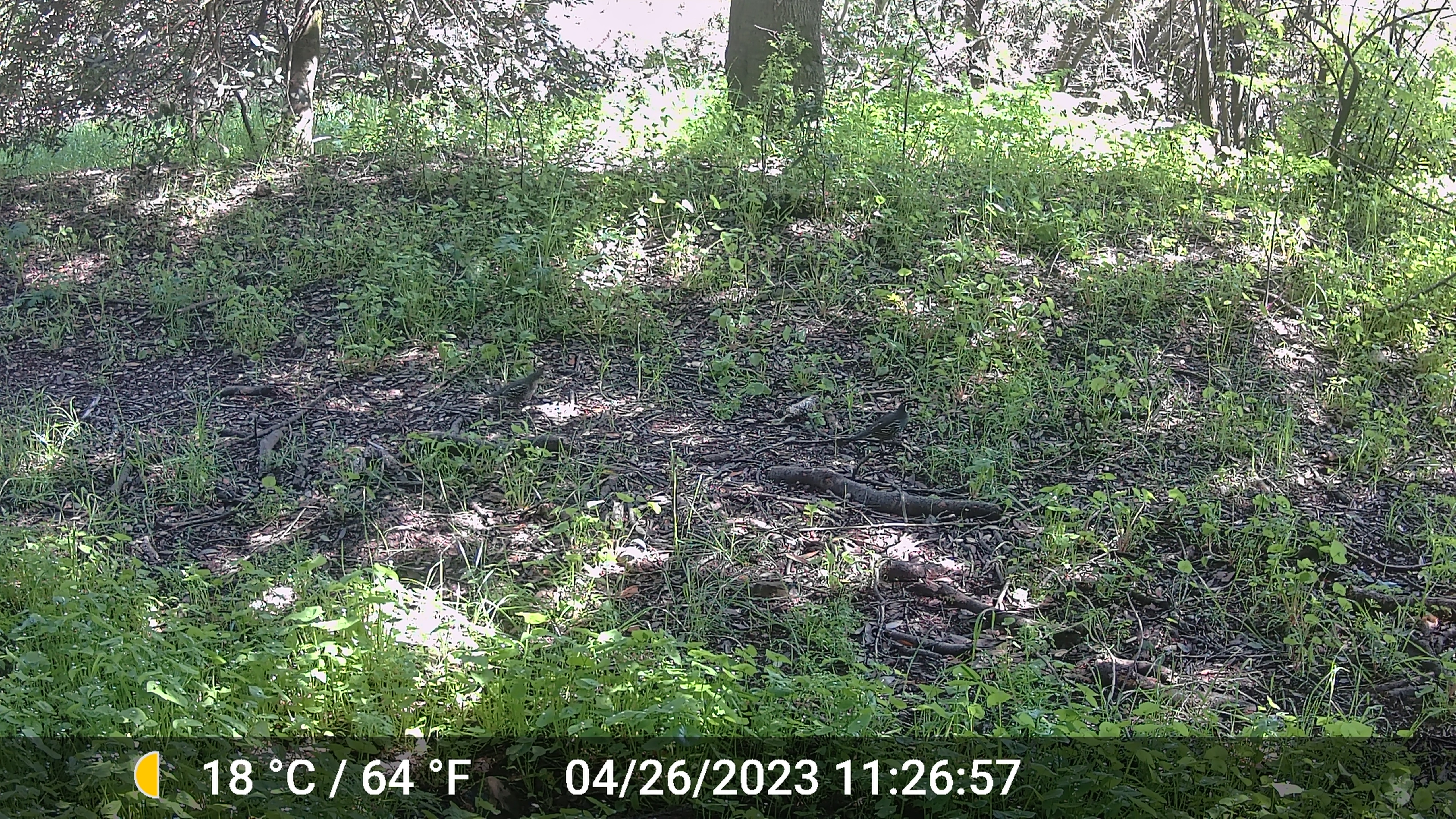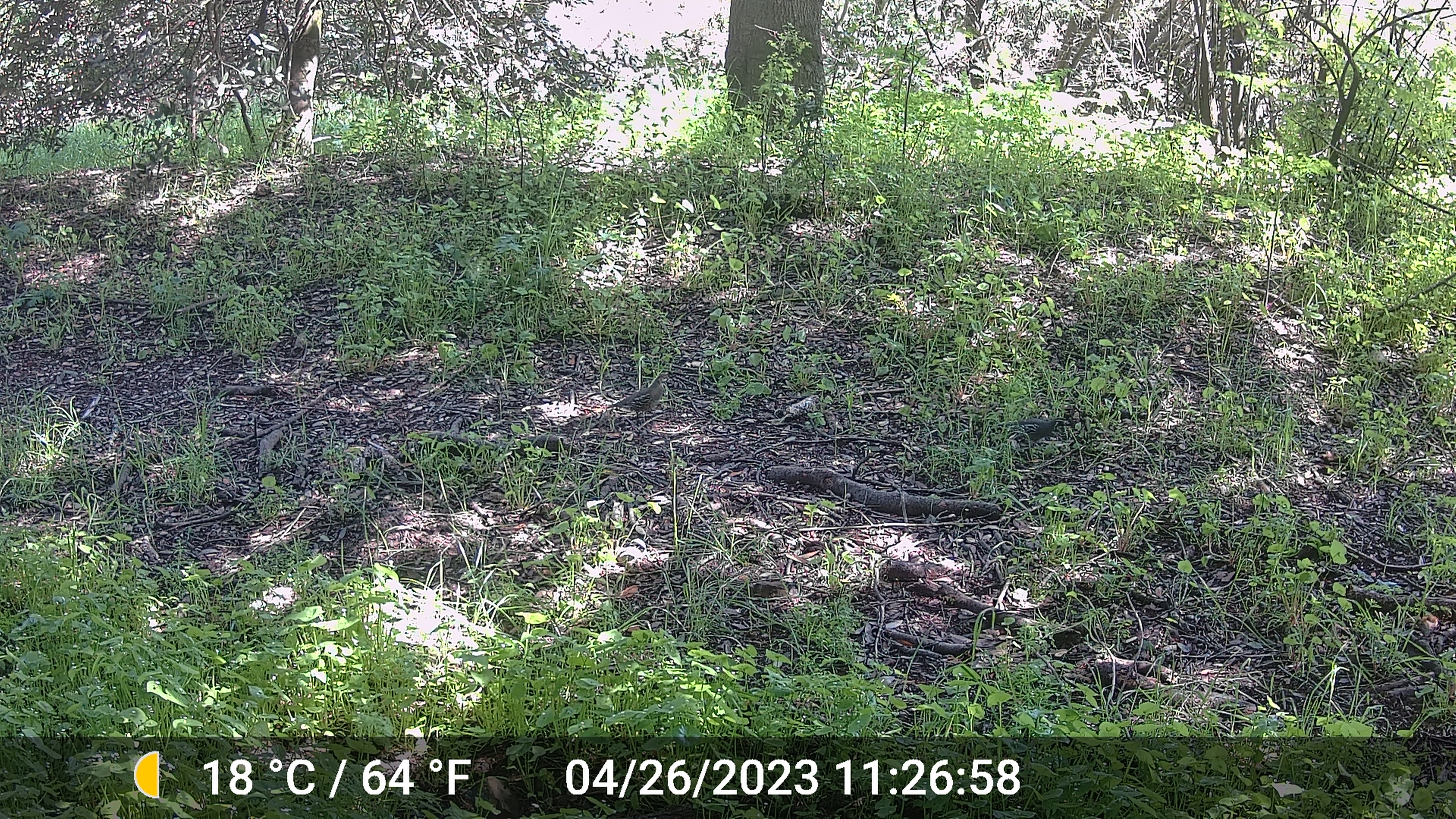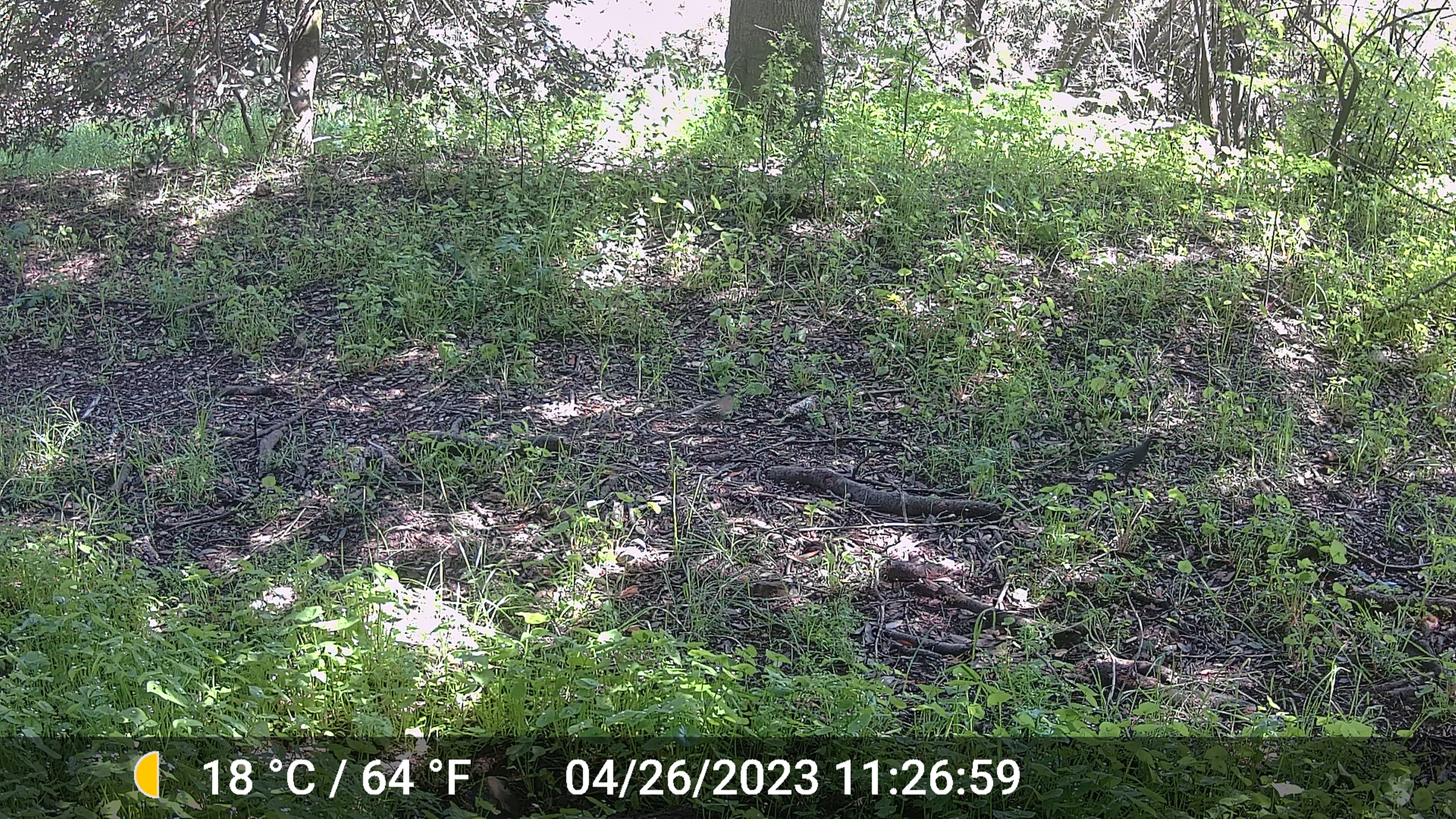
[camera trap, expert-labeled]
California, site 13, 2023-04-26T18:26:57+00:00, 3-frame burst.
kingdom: Animalia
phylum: Chordata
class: Aves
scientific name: Aves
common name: bird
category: unknown bird